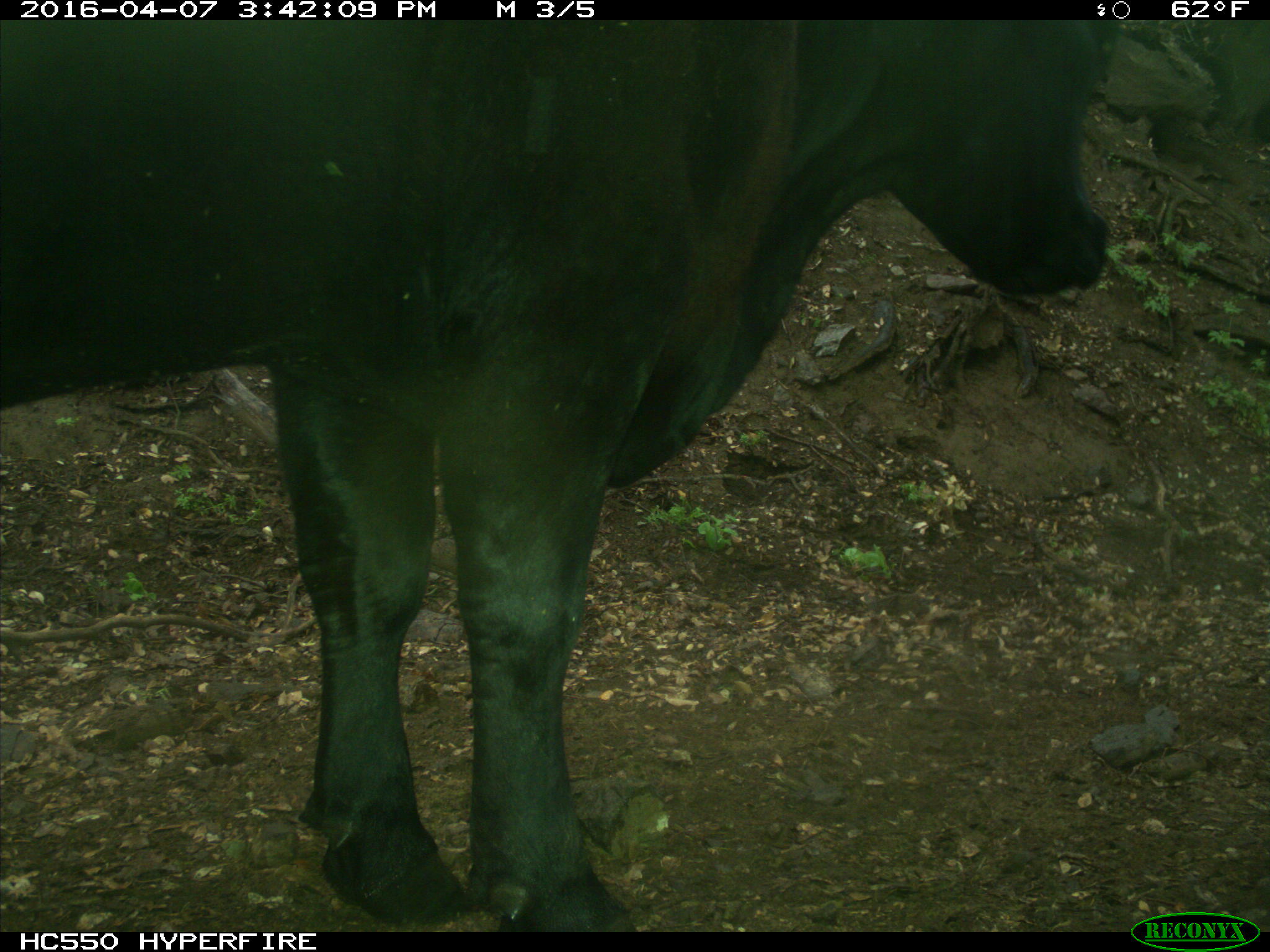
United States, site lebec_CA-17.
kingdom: Animalia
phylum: Chordata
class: Mammalia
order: Artiodactyla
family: Bovidae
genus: Bos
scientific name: Bos taurus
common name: domestic cow